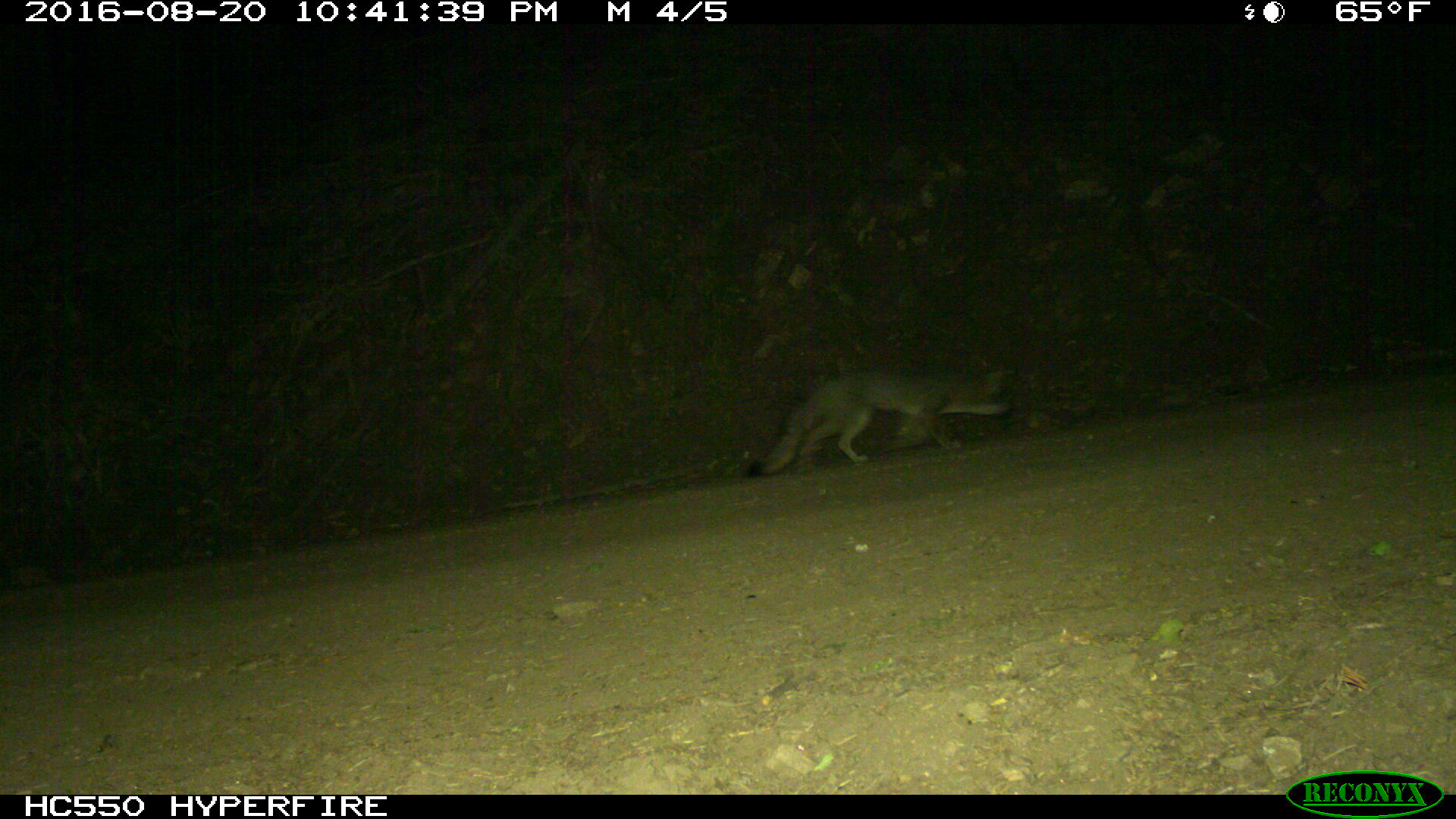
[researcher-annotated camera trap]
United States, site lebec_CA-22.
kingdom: Animalia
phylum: Chordata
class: Mammalia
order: Carnivora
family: Canidae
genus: Urocyon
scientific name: Urocyon cinereoargenteus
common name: gray fox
Urocyon cinereoargenteus (gray fox).